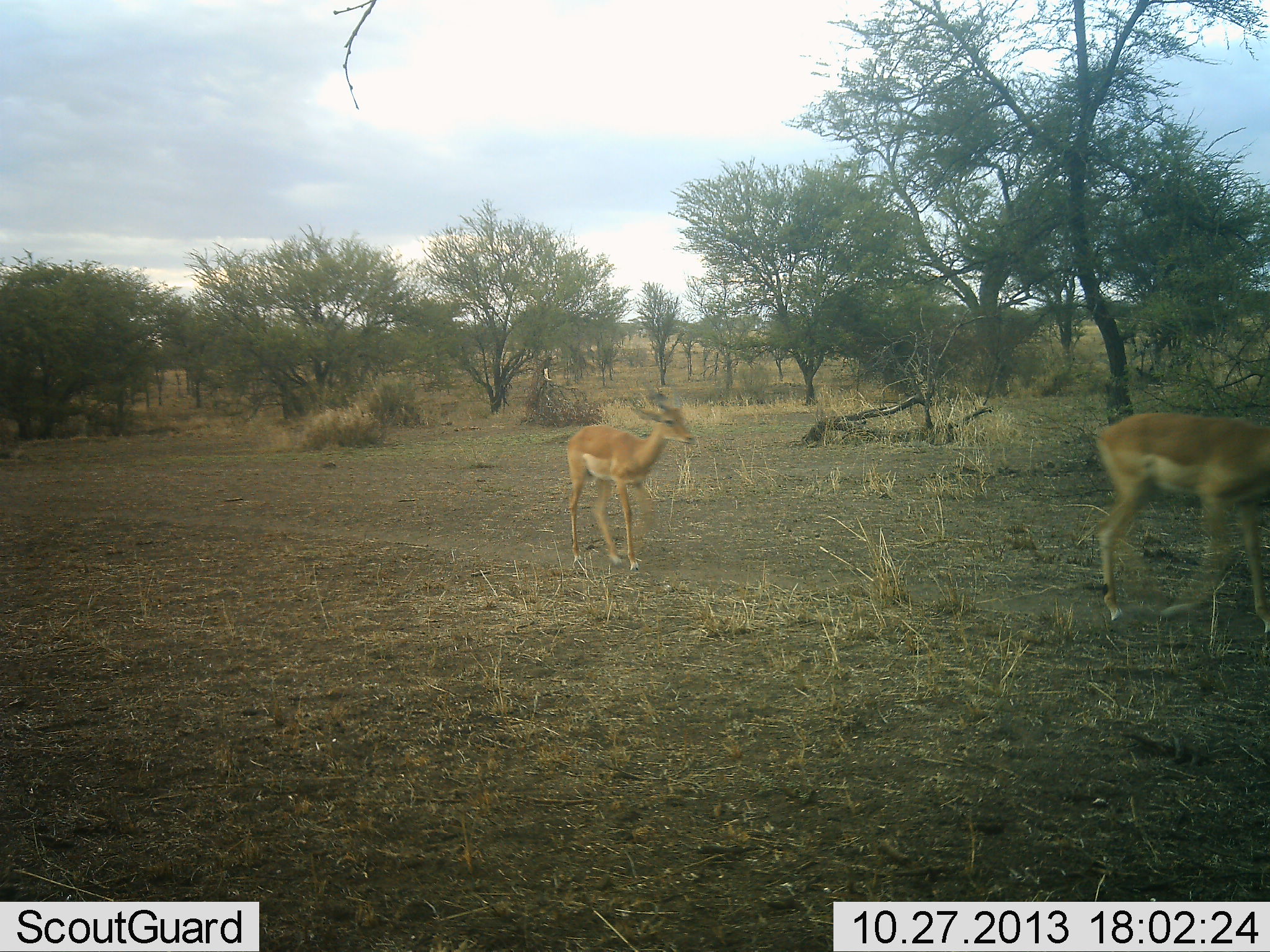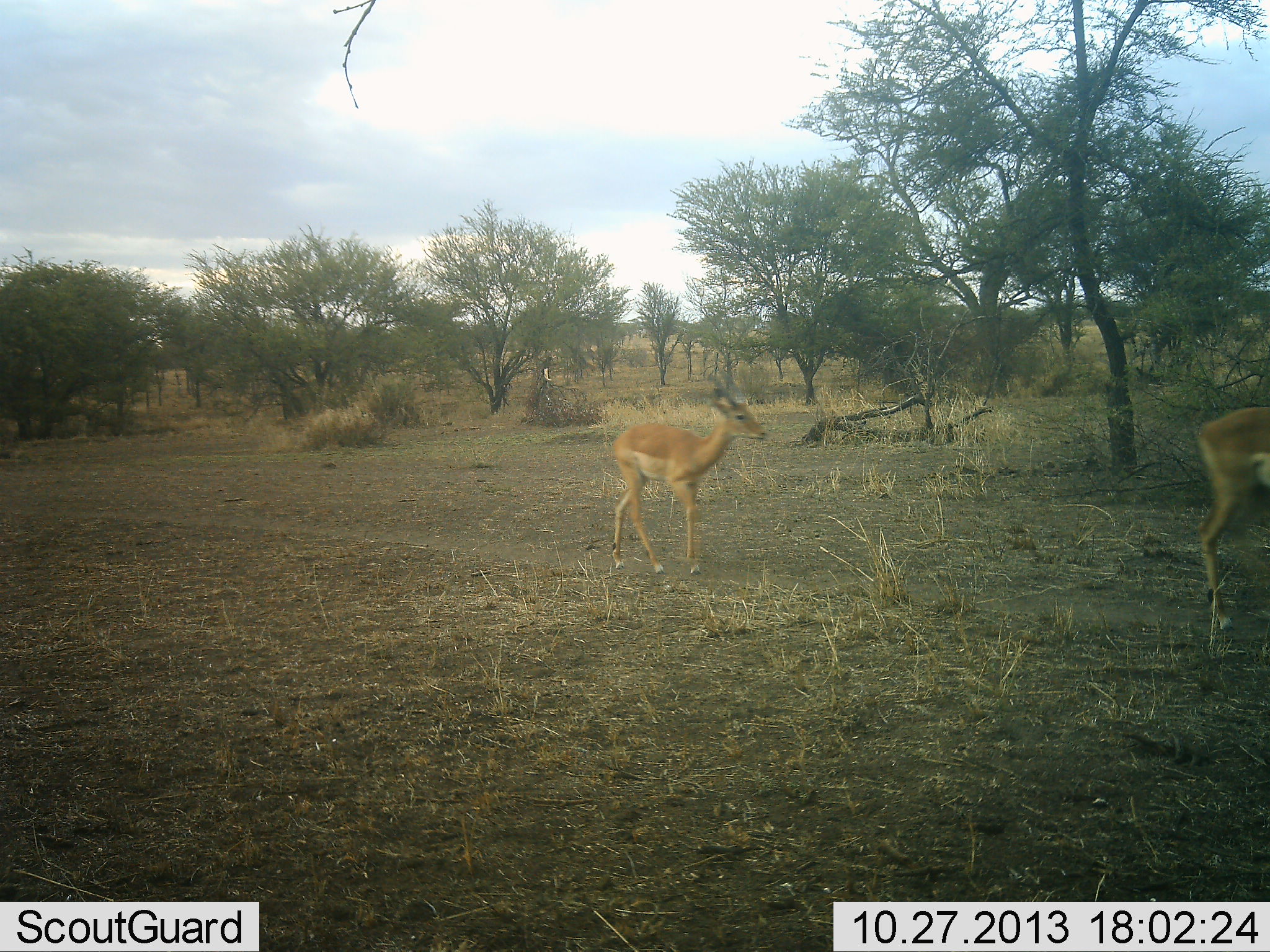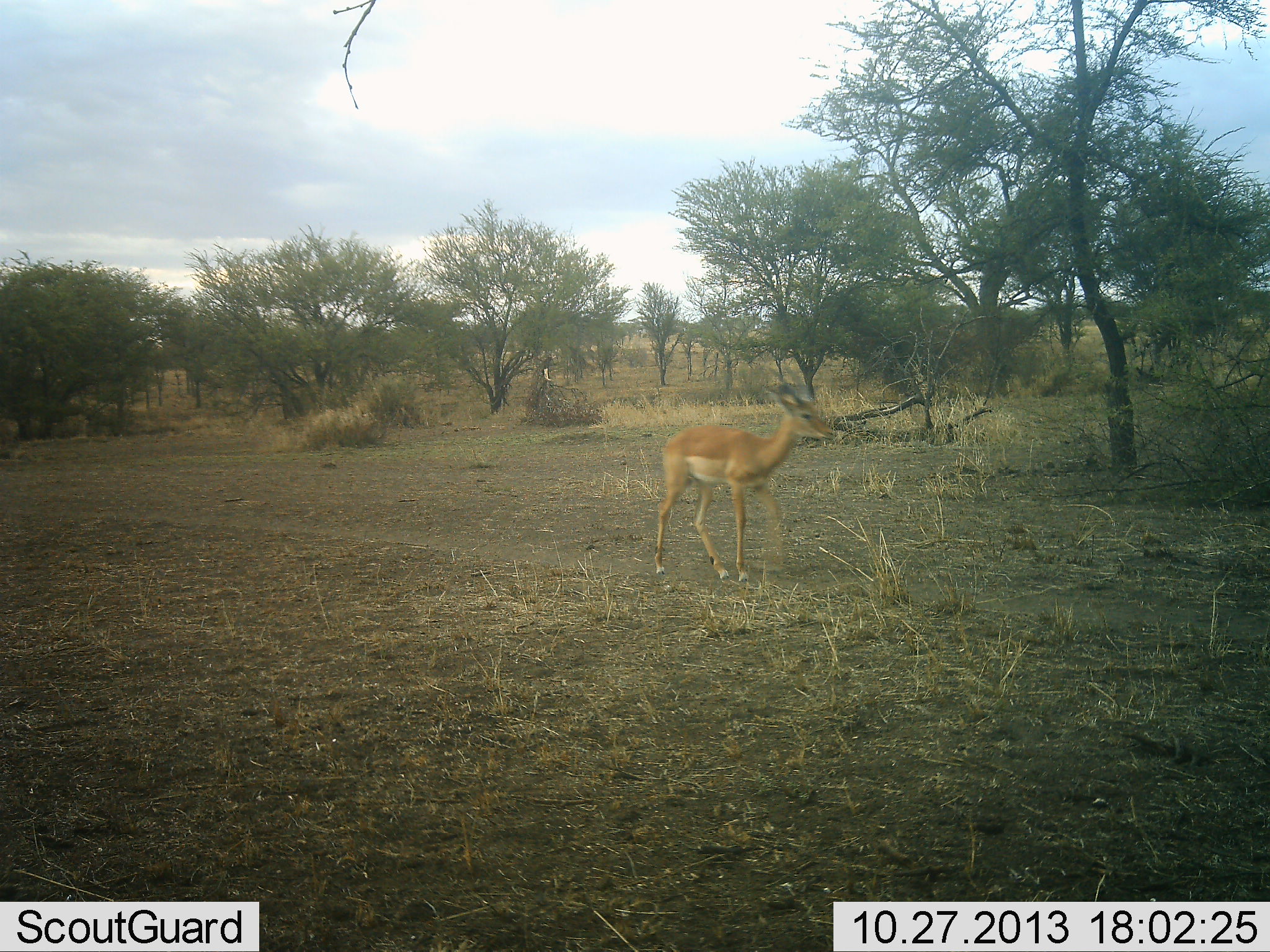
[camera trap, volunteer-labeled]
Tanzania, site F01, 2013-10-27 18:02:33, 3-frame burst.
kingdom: Animalia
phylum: Chordata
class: Mammalia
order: Artiodactyla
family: Bovidae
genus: Nanger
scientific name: Nanger granti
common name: grant's gazelle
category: gazellegrants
Gazellegrants (grant's gazelle) (Nanger granti), count 2. Behavior (volunteer vote fractions): standing 0%, resting 0%, moving 100%, interacting 0%. Young present (vote fraction): 20%. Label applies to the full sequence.